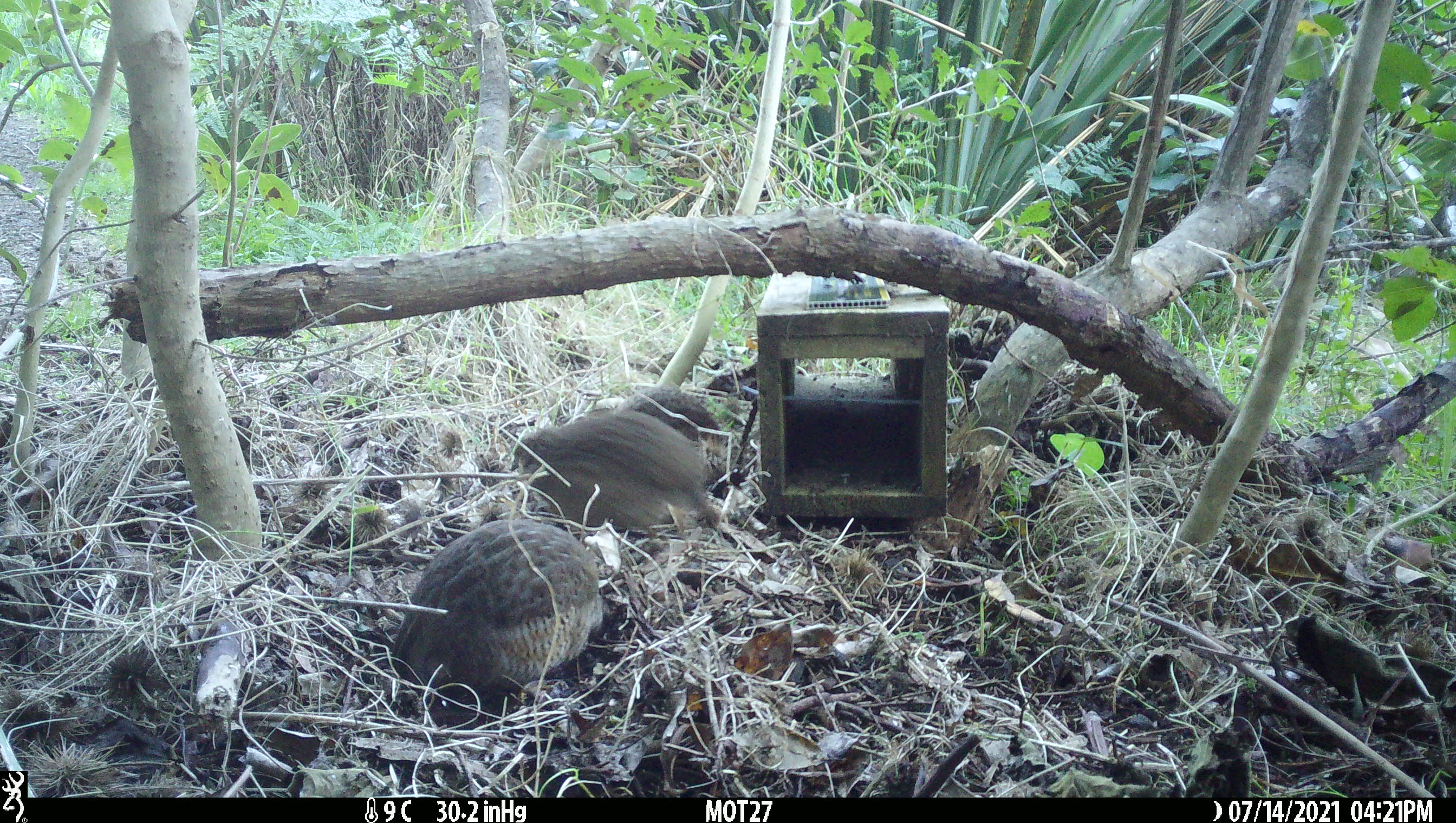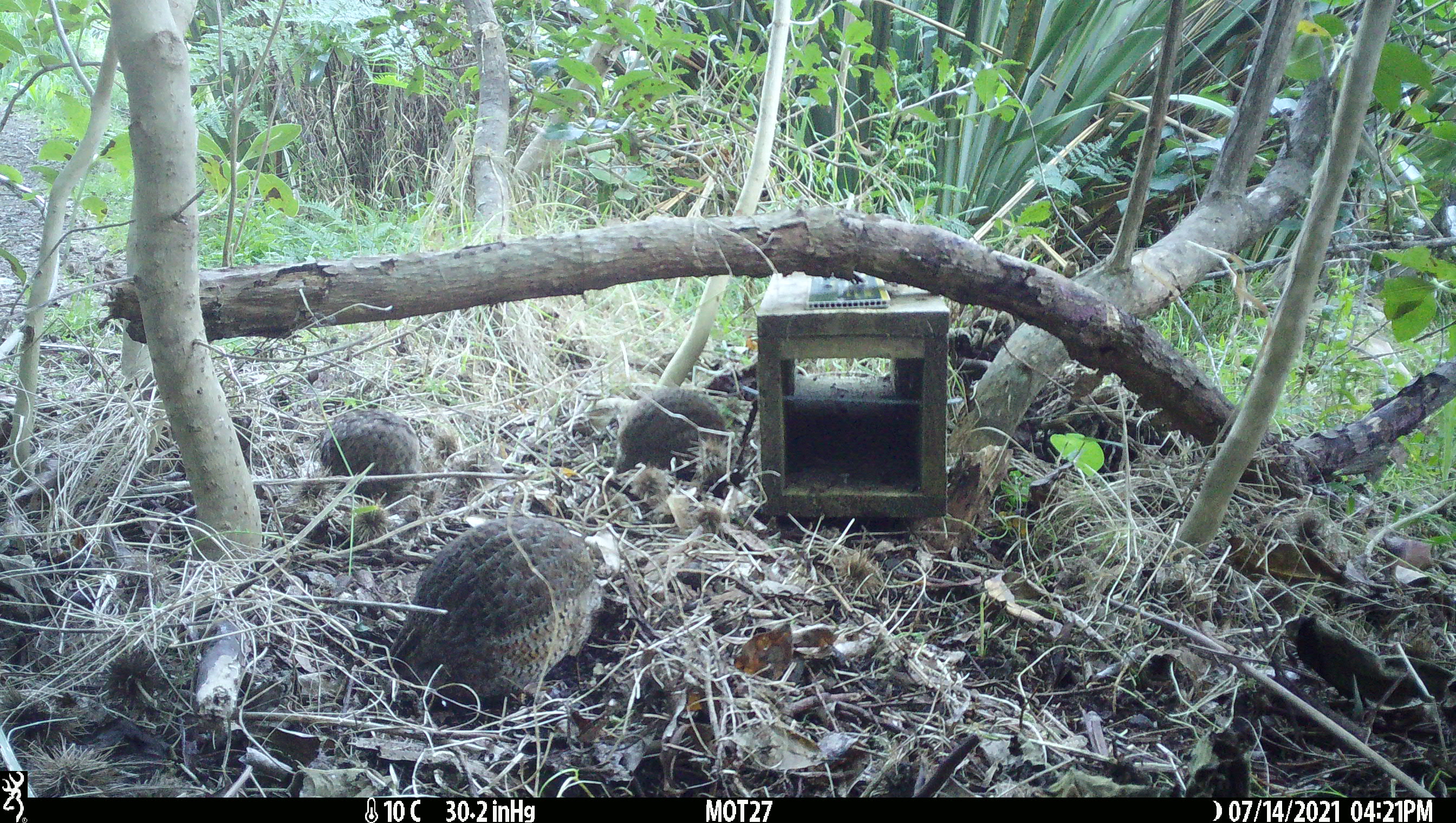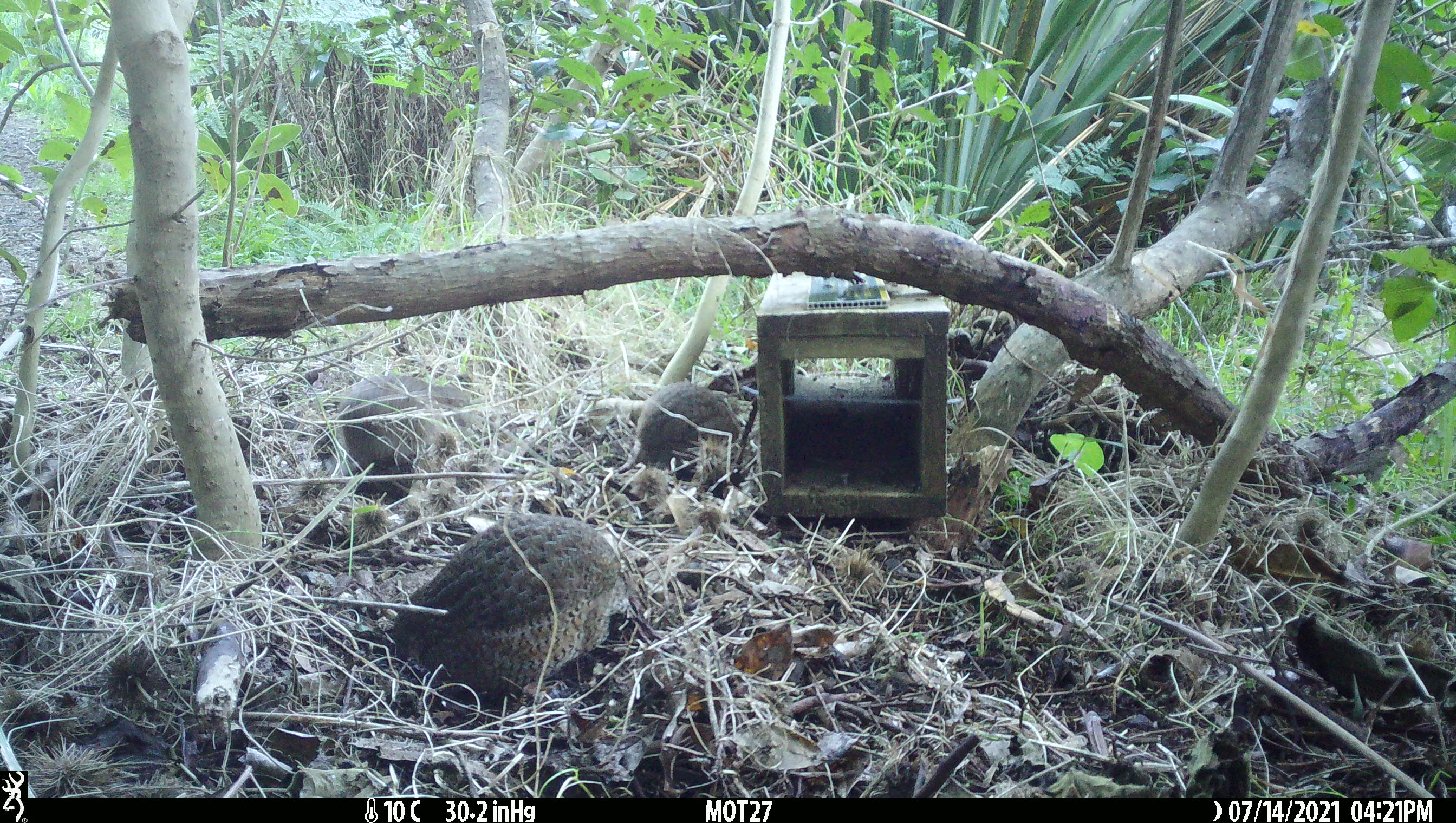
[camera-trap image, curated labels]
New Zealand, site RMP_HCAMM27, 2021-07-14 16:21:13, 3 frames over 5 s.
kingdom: Animalia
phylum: Chordata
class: Aves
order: Galliformes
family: Phasianidae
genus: Synoicus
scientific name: Synoicus ypsilophorus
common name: brown quail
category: quail brown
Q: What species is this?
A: Quail brown (brown quail) (Synoicus ypsilophorus).